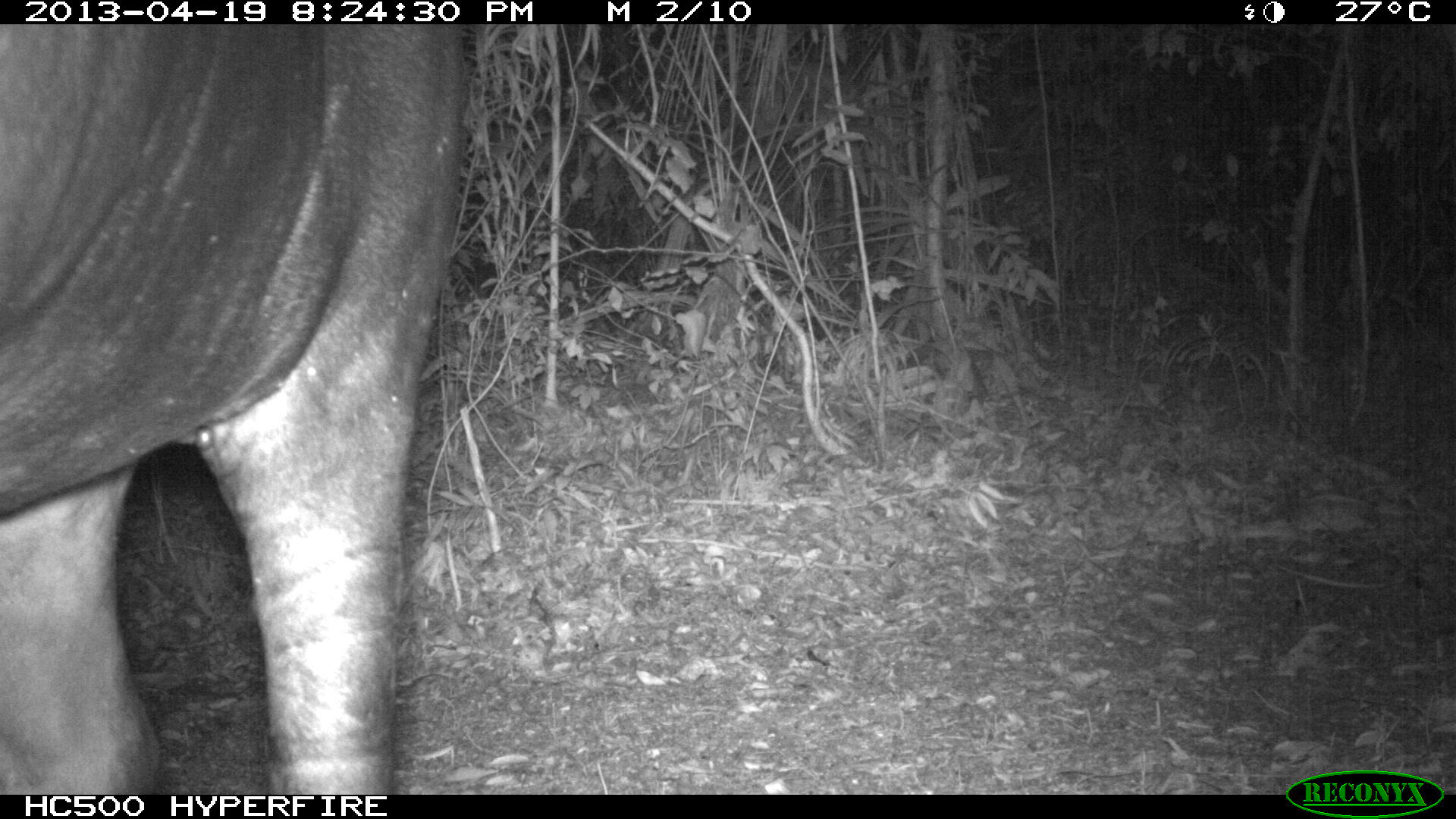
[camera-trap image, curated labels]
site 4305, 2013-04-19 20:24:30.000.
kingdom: Animalia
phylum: Chordata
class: Mammalia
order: Perissodactyla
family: Tapiridae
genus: Tapirus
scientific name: Tapirus bairdii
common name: baird's tapir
Tapirus bairdii (baird's tapir), count 2.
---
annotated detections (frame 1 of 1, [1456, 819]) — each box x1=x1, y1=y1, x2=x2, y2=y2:
tapirus bairdii: x1=0, y1=21, x2=463, y2=792